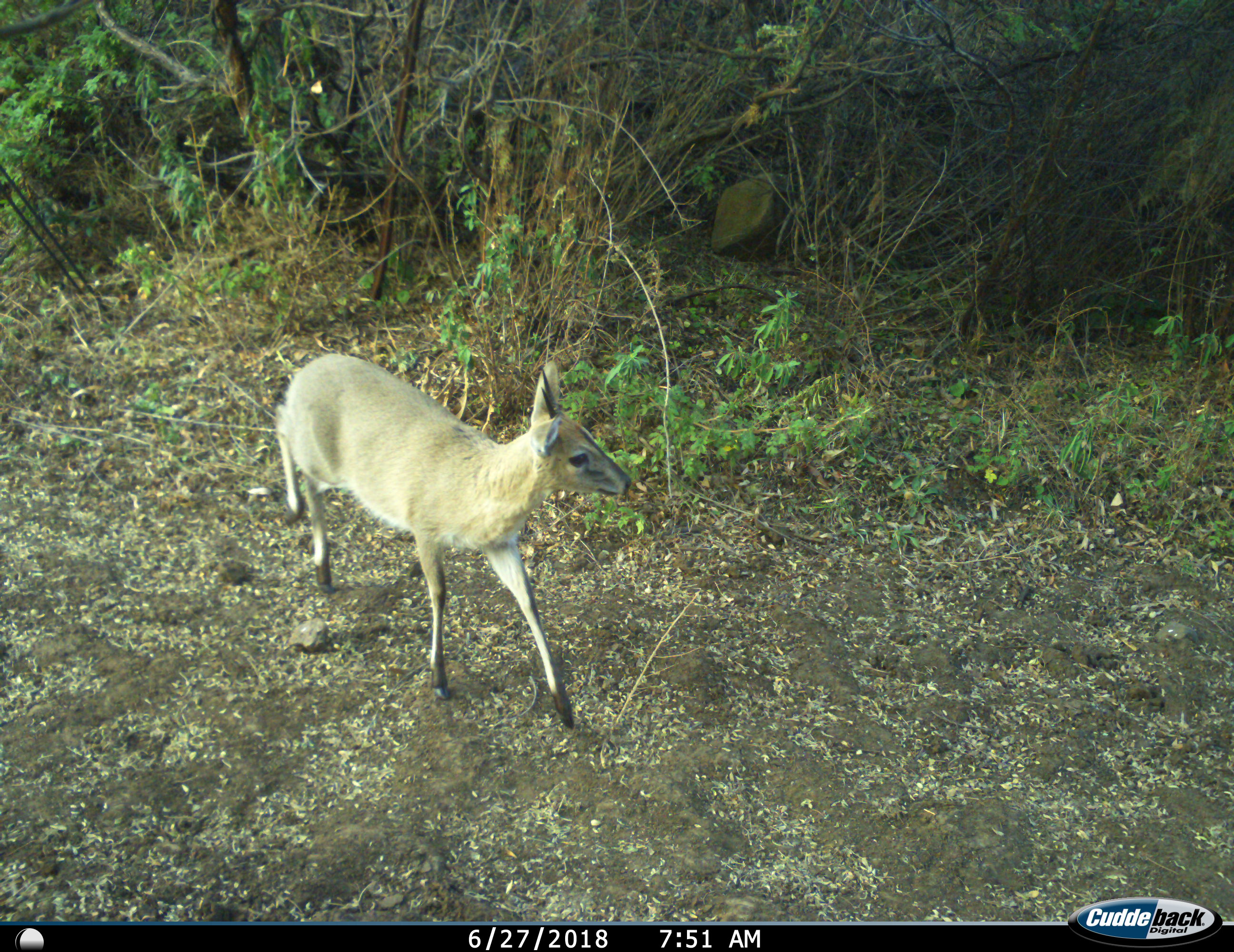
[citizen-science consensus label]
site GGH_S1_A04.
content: unidentified animal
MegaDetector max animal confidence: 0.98